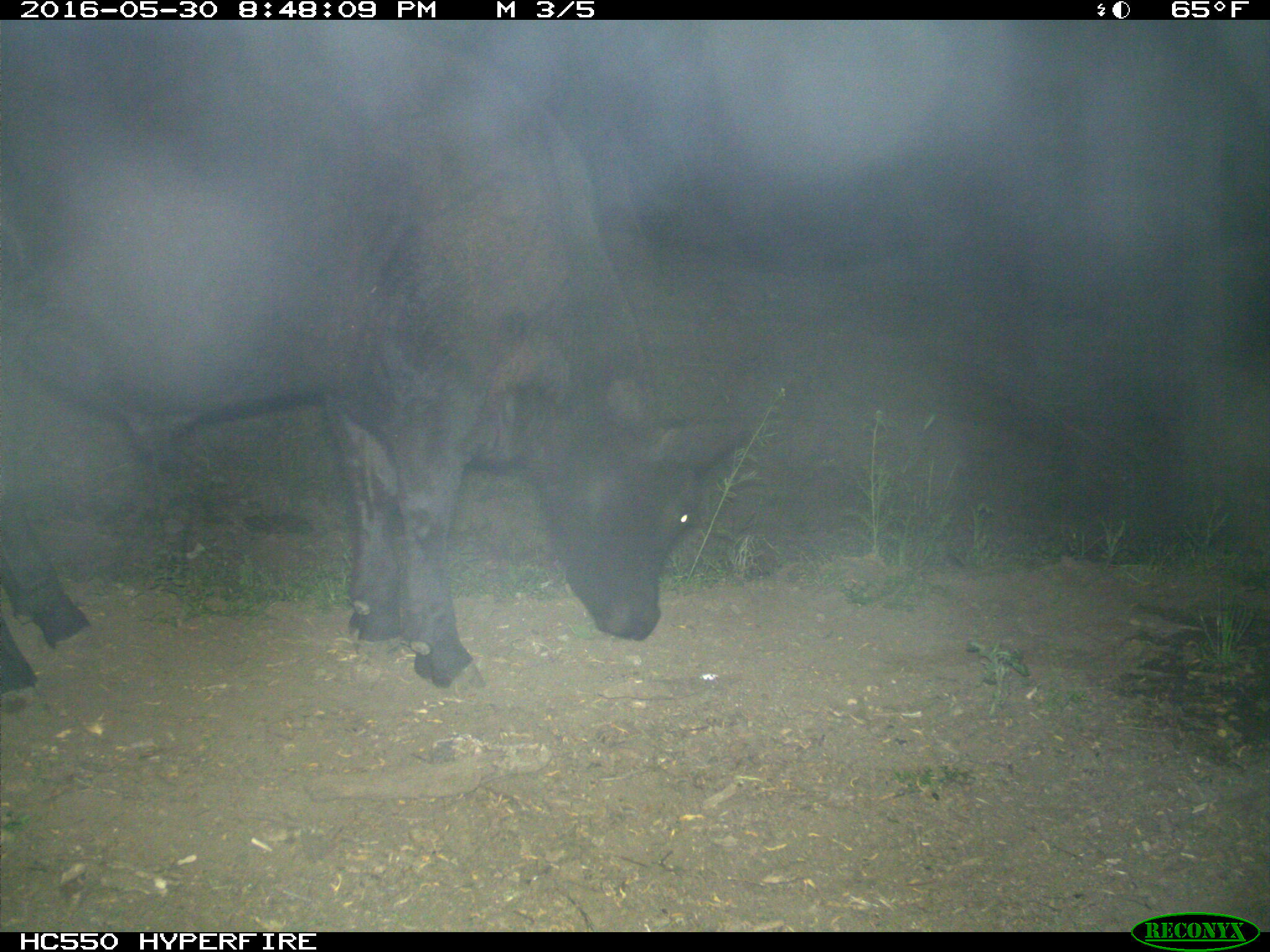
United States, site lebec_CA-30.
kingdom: Animalia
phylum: Chordata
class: Mammalia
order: Artiodactyla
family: Bovidae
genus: Bos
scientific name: Bos taurus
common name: domestic cow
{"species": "Bos taurus (domestic cow)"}